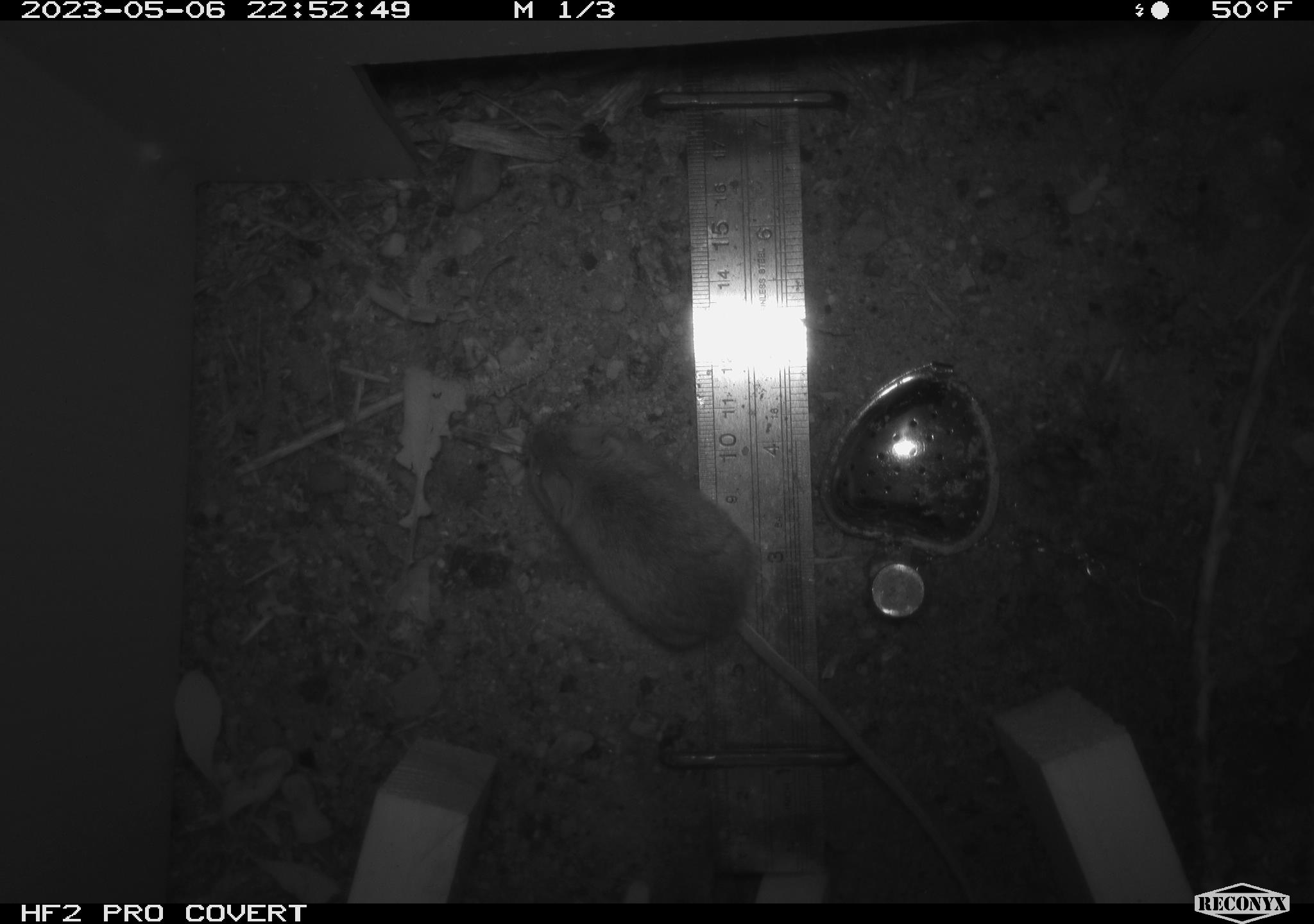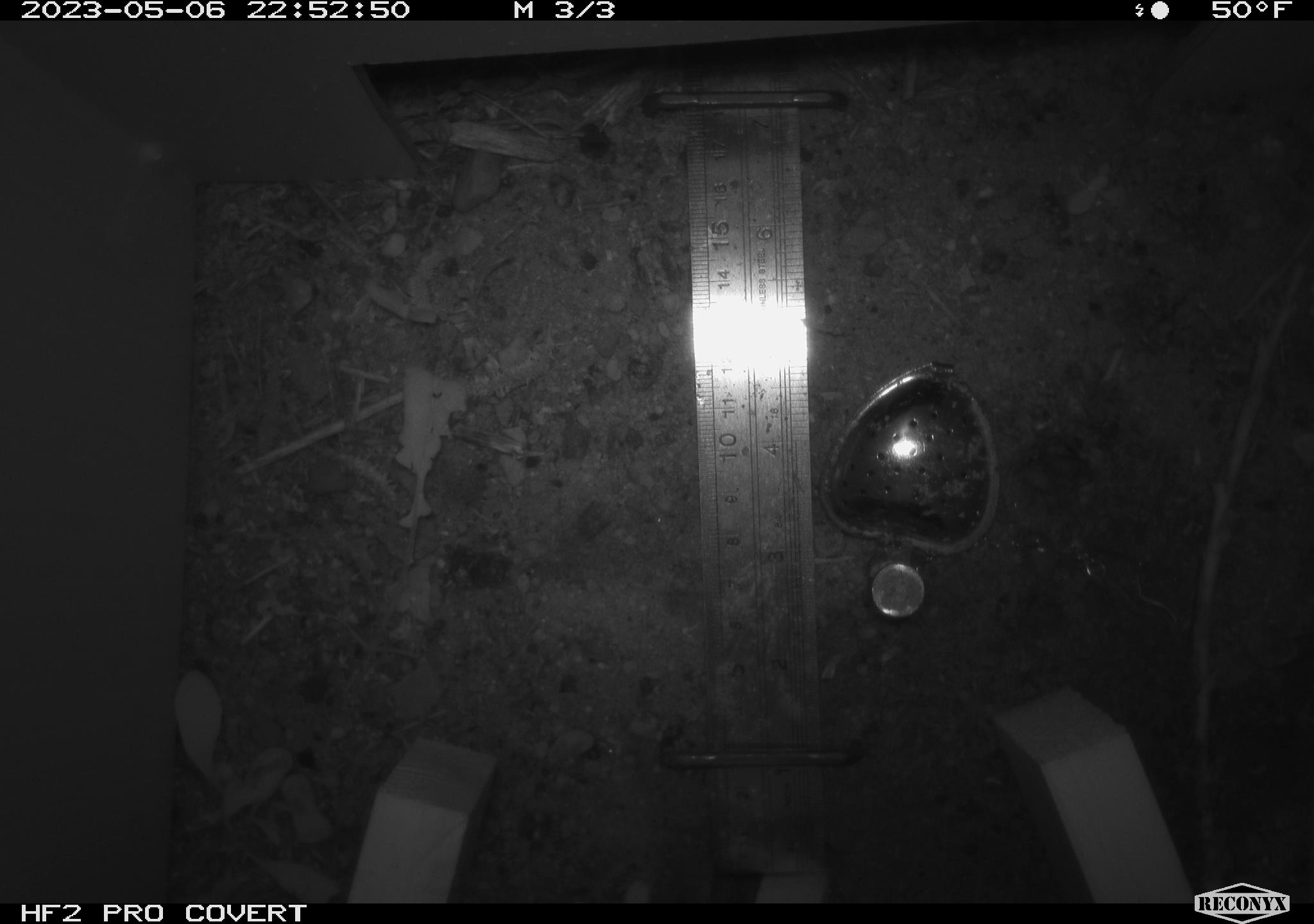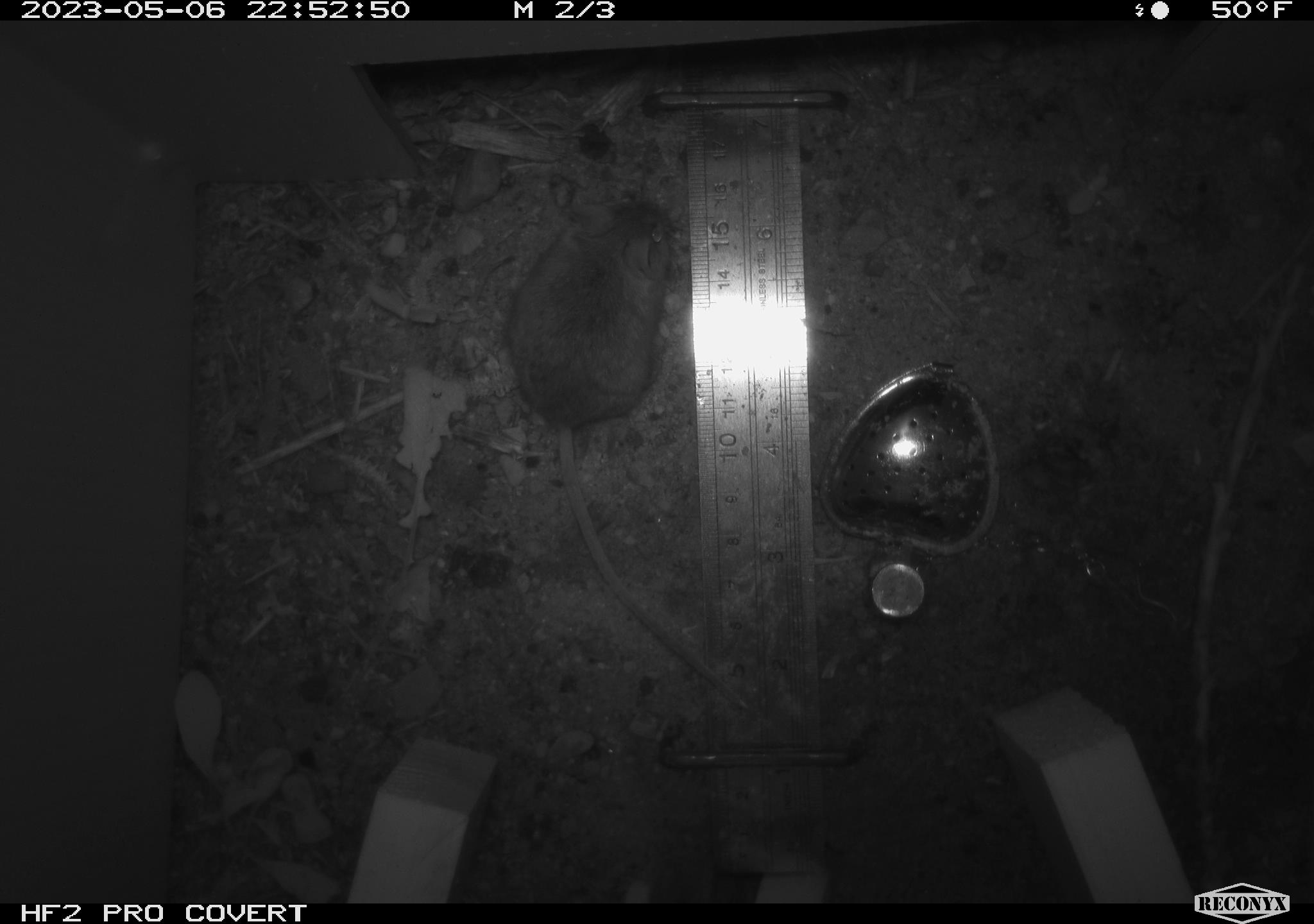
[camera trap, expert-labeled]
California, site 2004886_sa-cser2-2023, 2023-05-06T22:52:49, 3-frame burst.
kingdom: Animalia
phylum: Chordata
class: Mammalia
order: Rodentia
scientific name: Rodentia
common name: mouse species